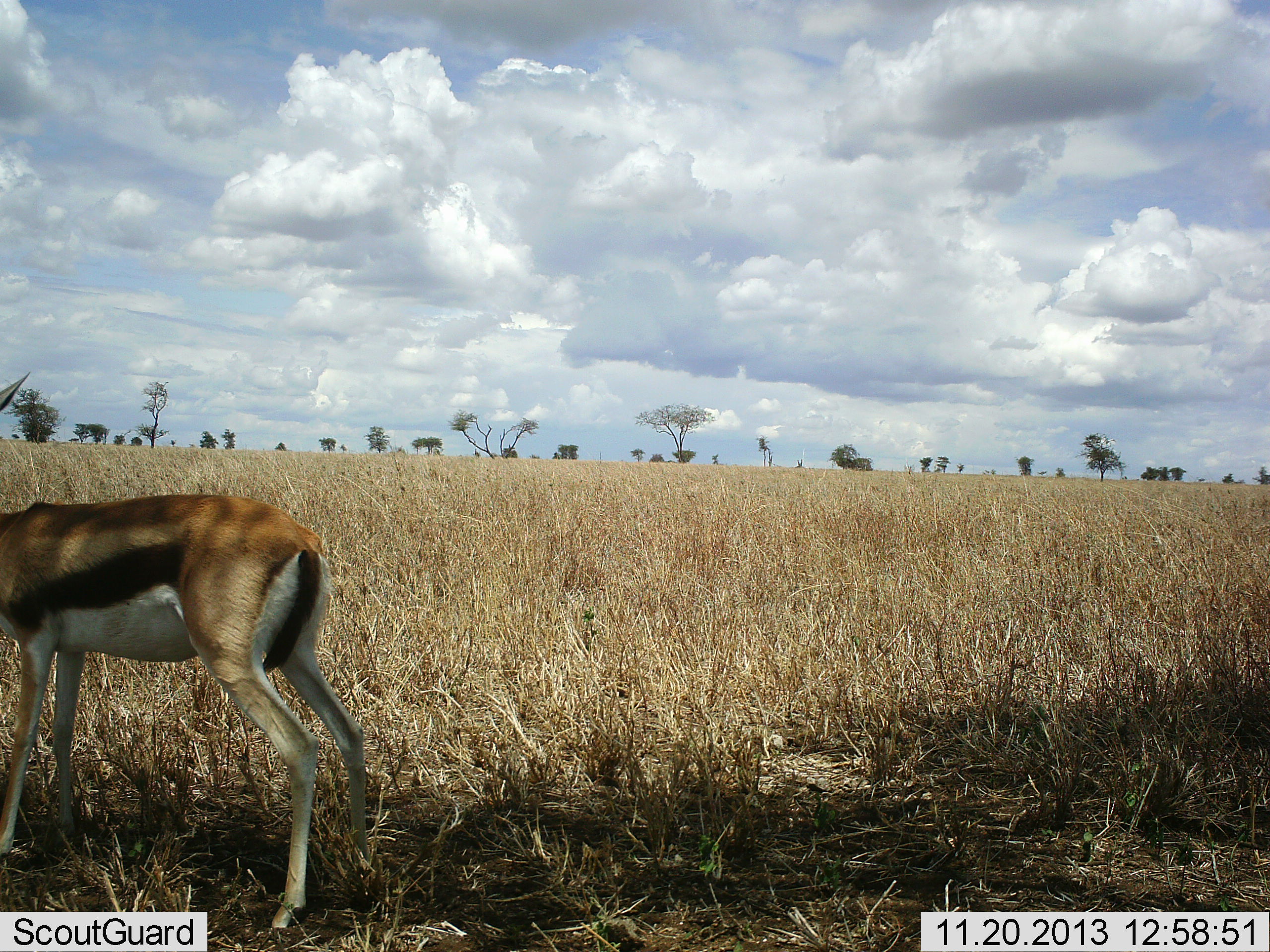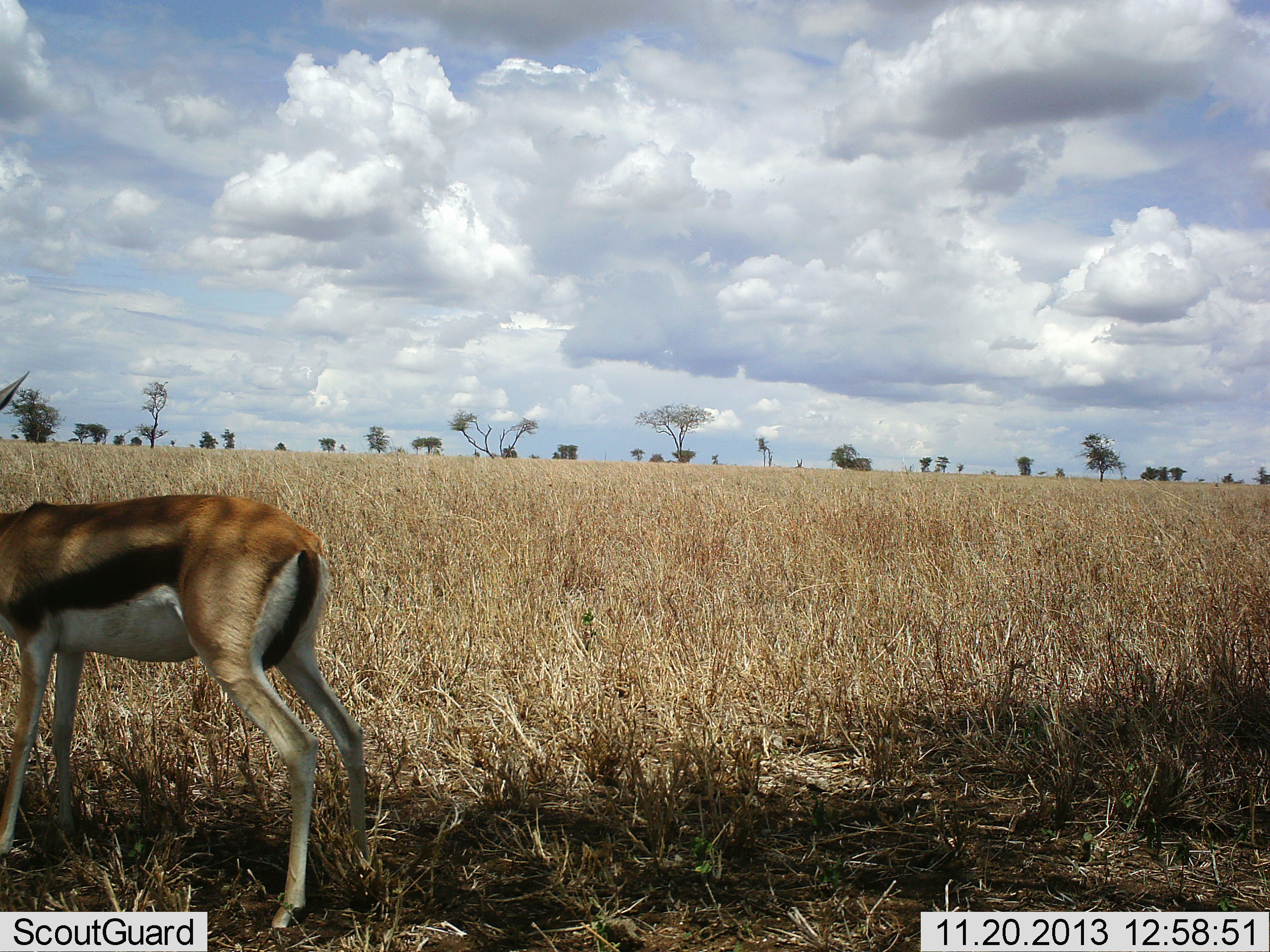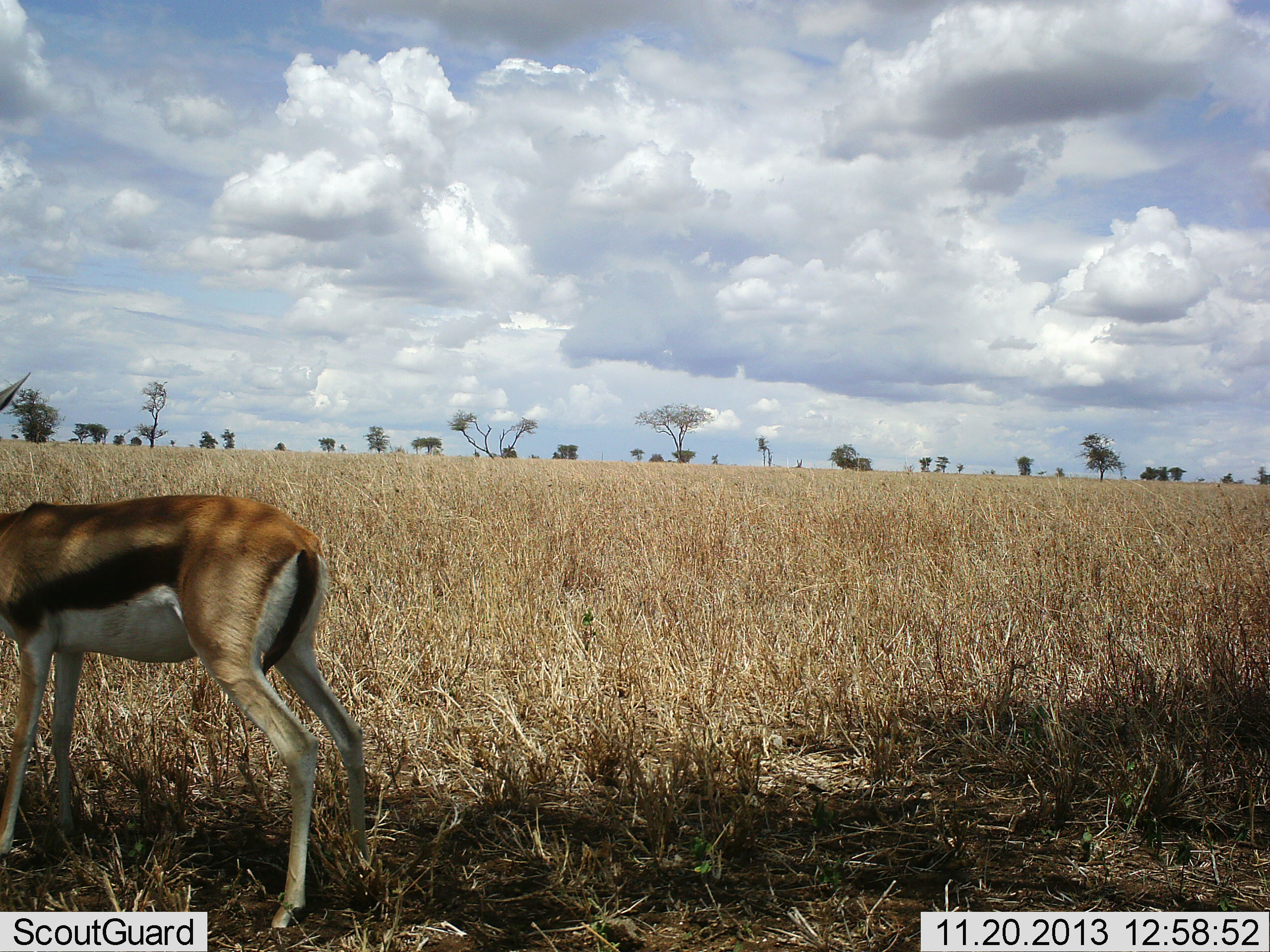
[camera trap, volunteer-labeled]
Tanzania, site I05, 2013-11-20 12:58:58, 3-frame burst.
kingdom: Animalia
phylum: Chordata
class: Mammalia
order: Artiodactyla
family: Bovidae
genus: Eudorcas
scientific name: Eudorcas thomsonii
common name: thomson's gazelle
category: gazellethomsons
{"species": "gazellethomsons (thomson's gazelle) (Eudorcas thomsonii)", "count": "1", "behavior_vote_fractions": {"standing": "100%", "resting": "0%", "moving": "0%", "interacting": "0%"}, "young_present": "0%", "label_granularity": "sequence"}